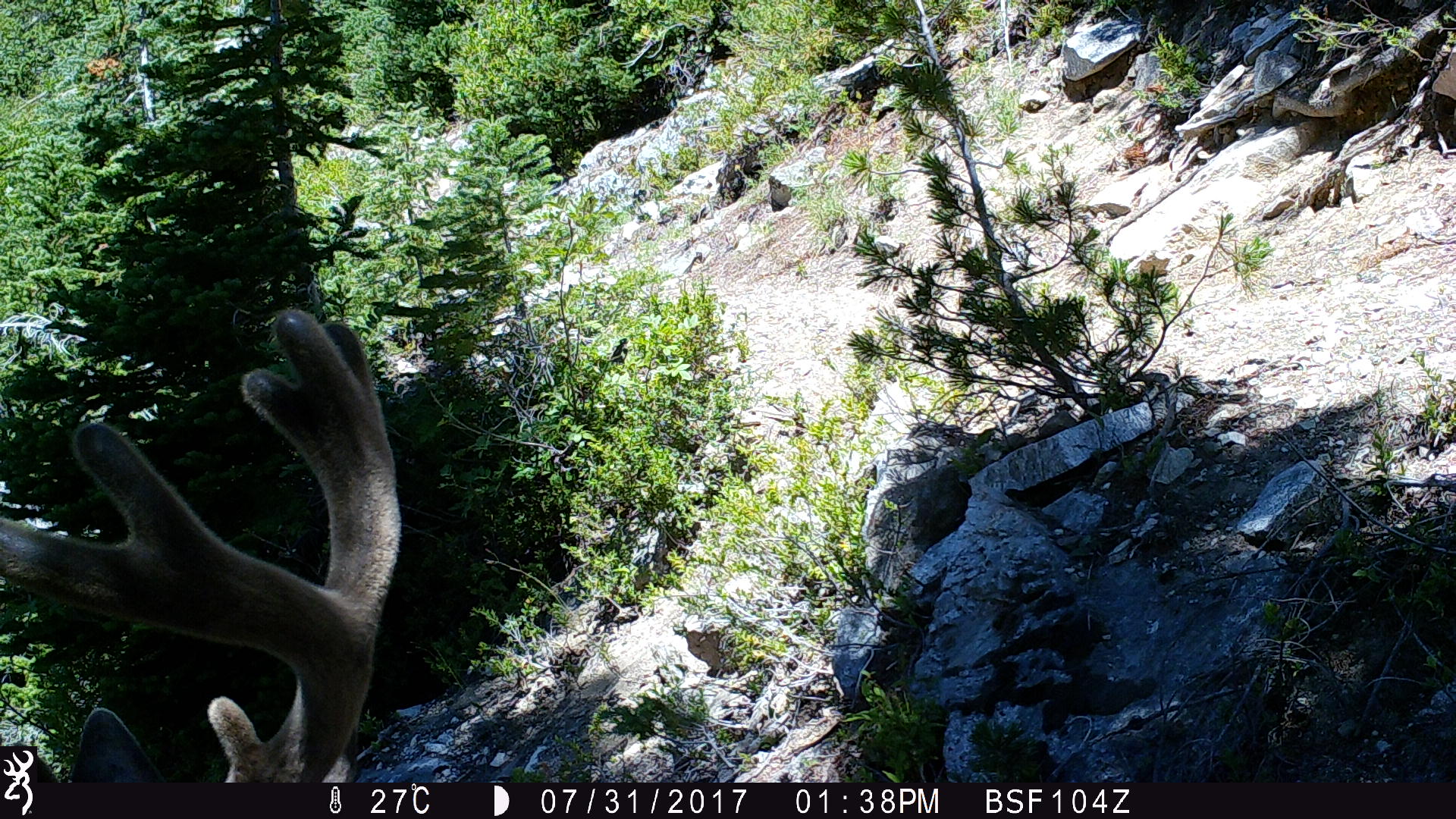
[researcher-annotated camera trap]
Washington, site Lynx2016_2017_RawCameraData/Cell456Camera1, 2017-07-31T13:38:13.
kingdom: Animalia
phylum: Chordata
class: Mammalia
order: Artiodactyla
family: Cervidae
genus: Odocoileus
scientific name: Odocoileus hemionus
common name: mule deer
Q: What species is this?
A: Odocoileus hemionus (mule deer).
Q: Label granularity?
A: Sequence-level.